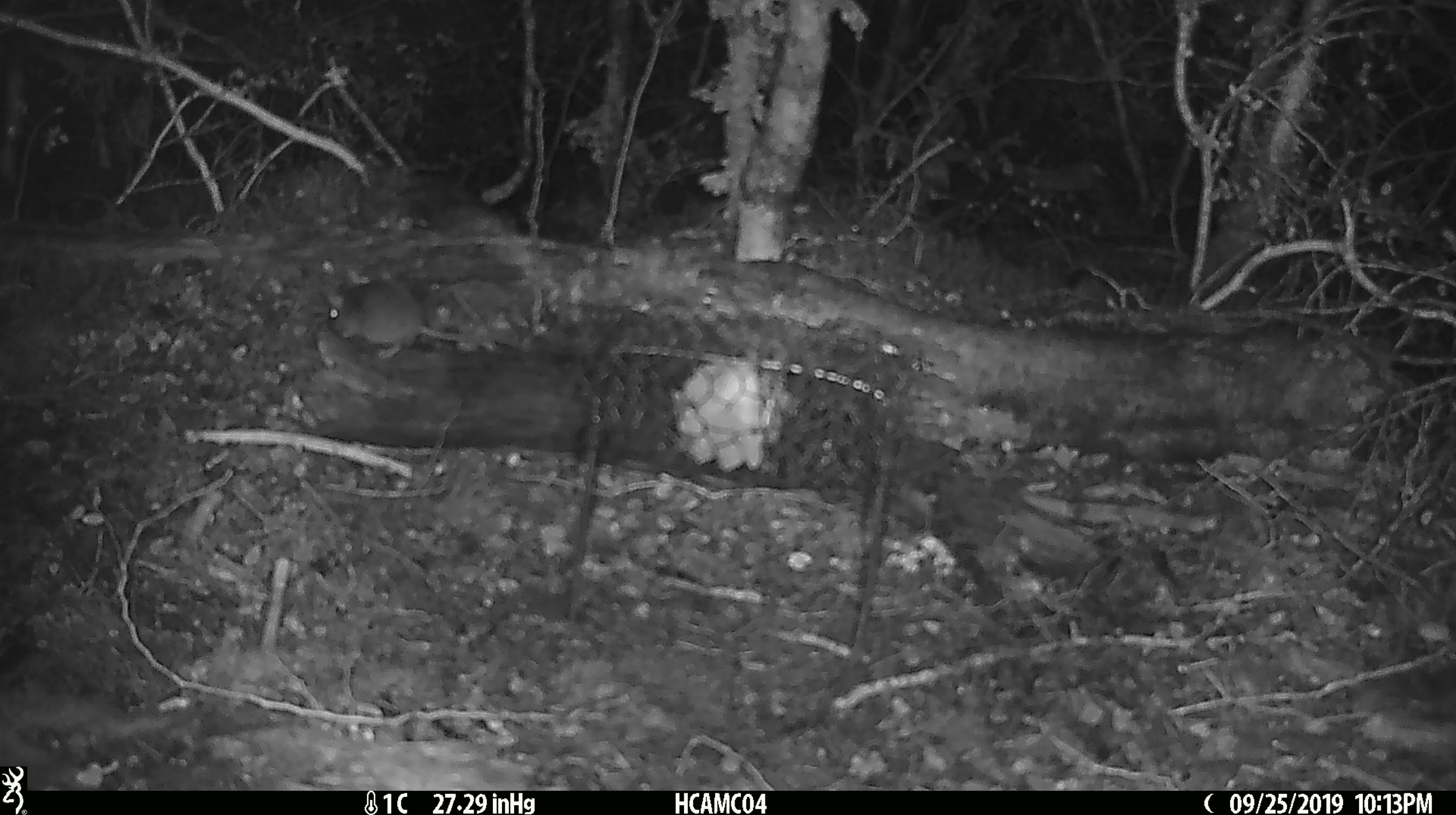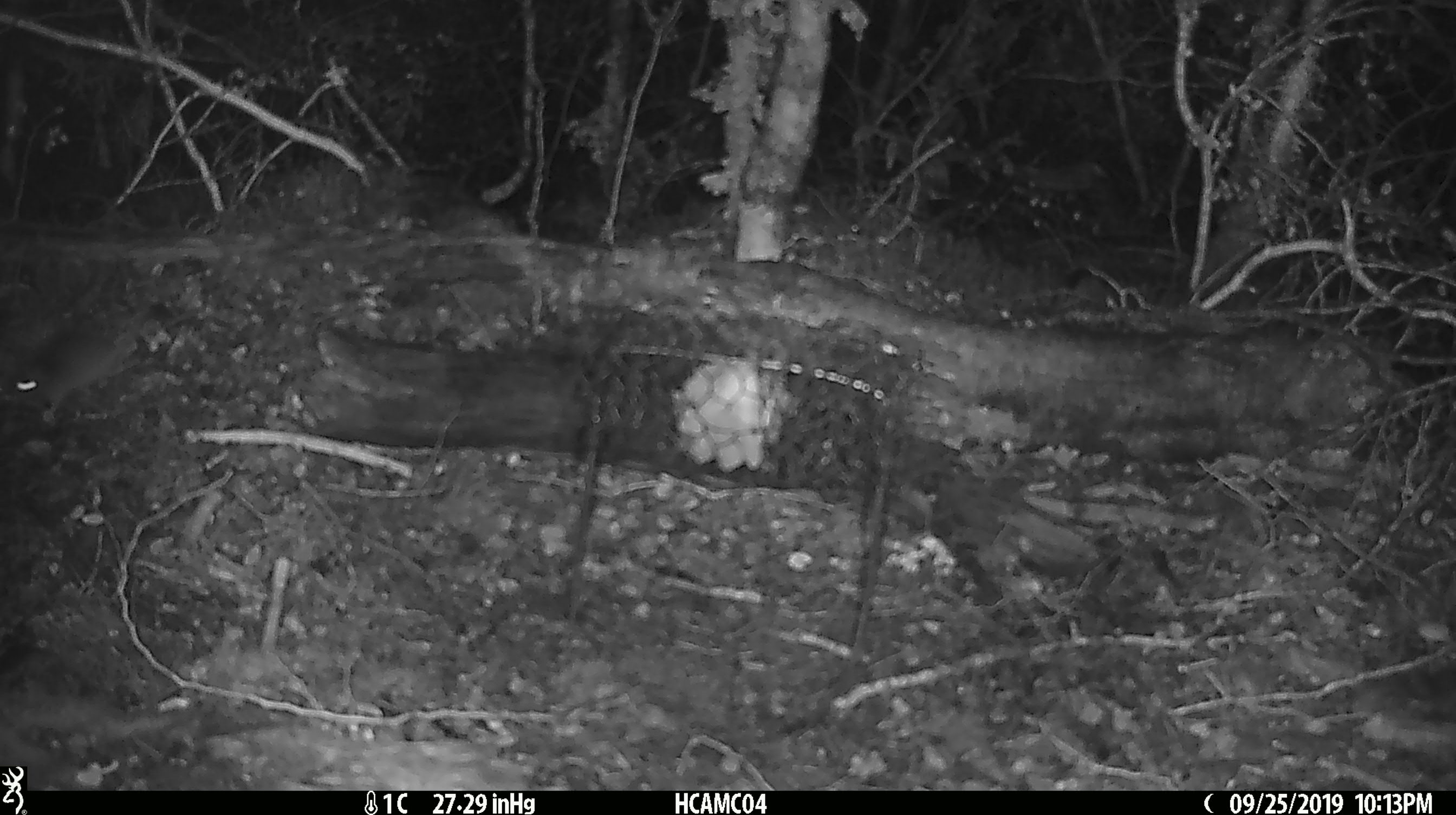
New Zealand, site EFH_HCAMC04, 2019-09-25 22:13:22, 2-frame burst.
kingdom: Animalia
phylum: Chordata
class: Mammalia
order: Rodentia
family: Muridae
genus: Mus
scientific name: Mus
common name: mouse